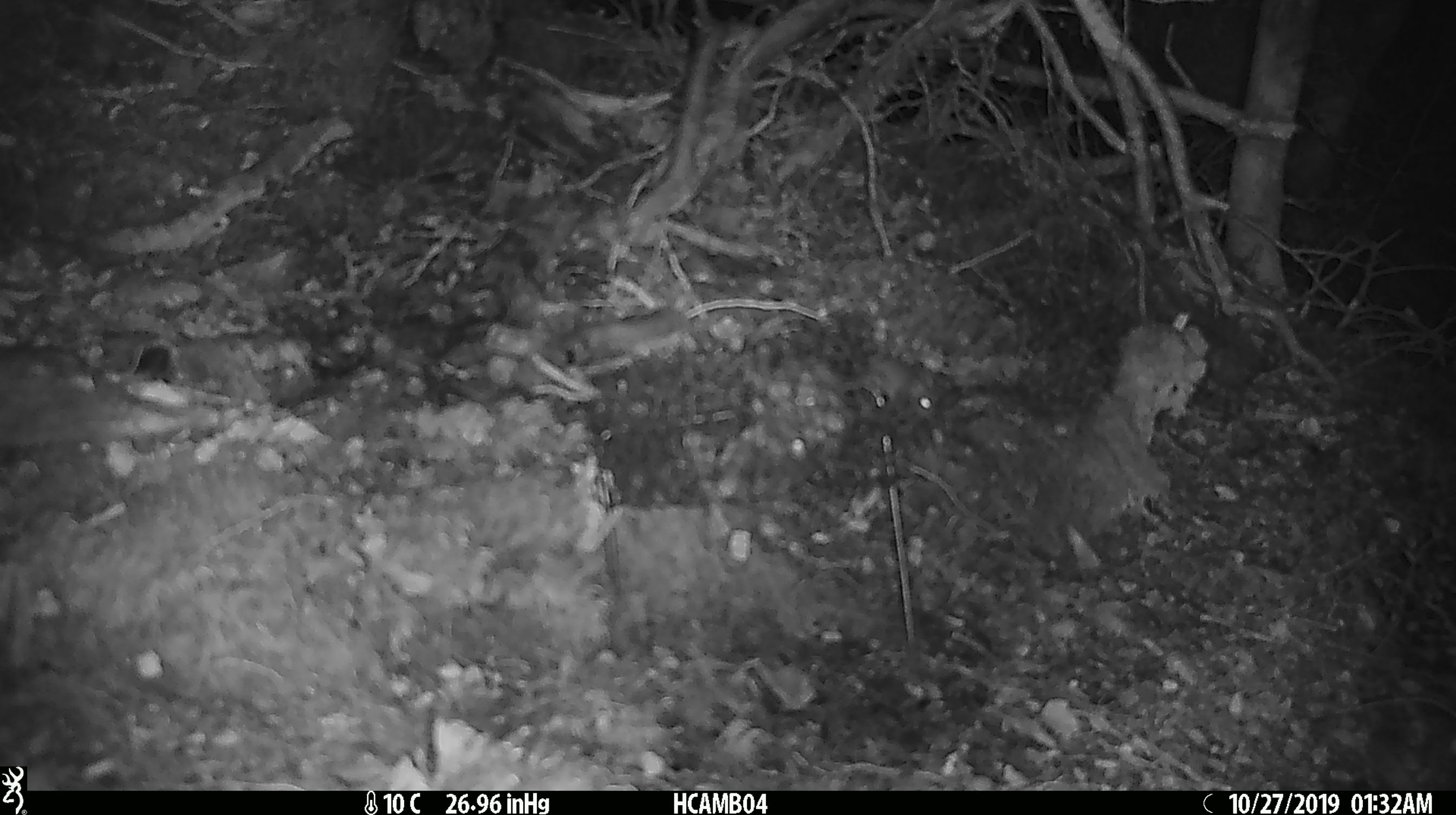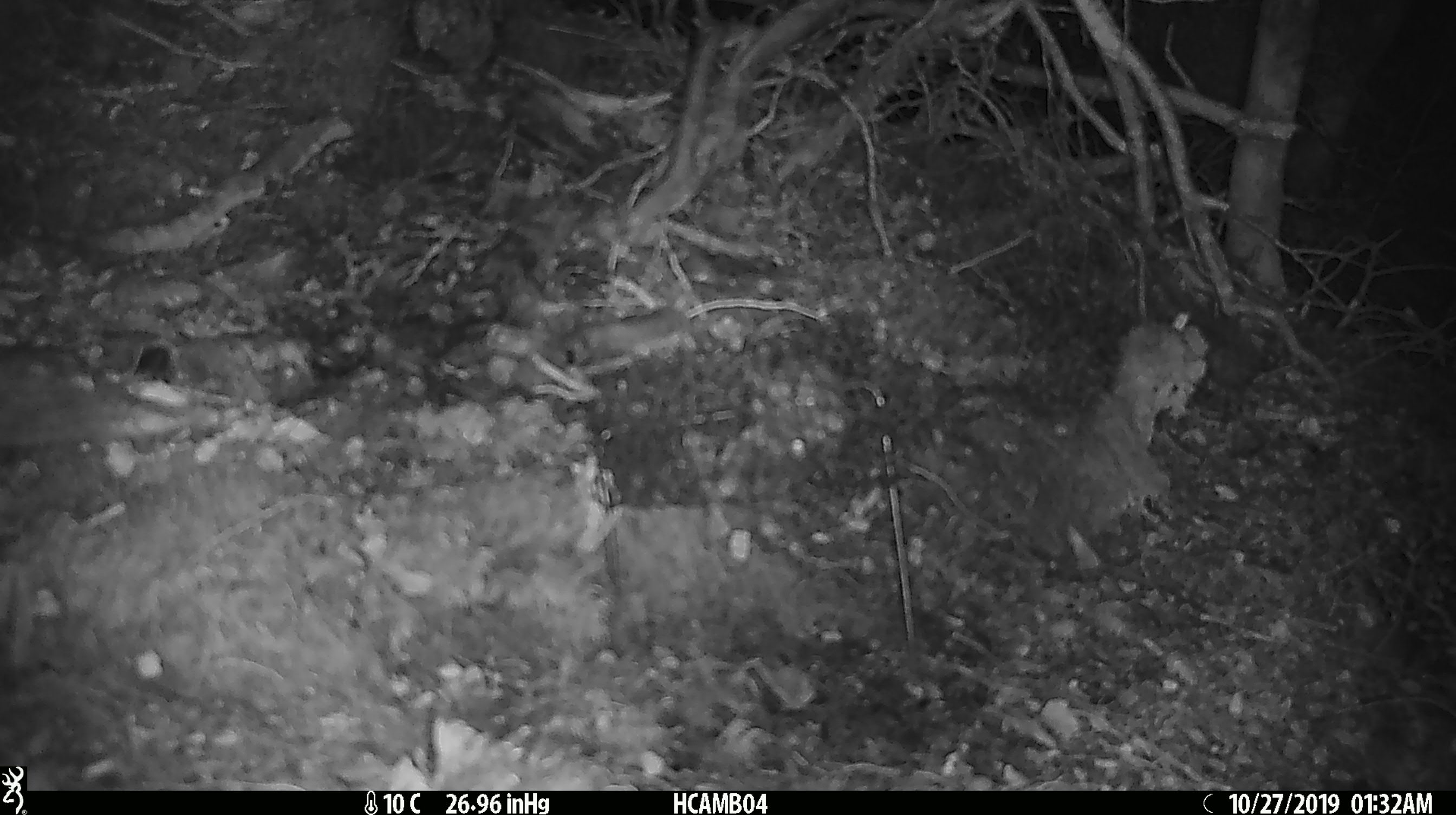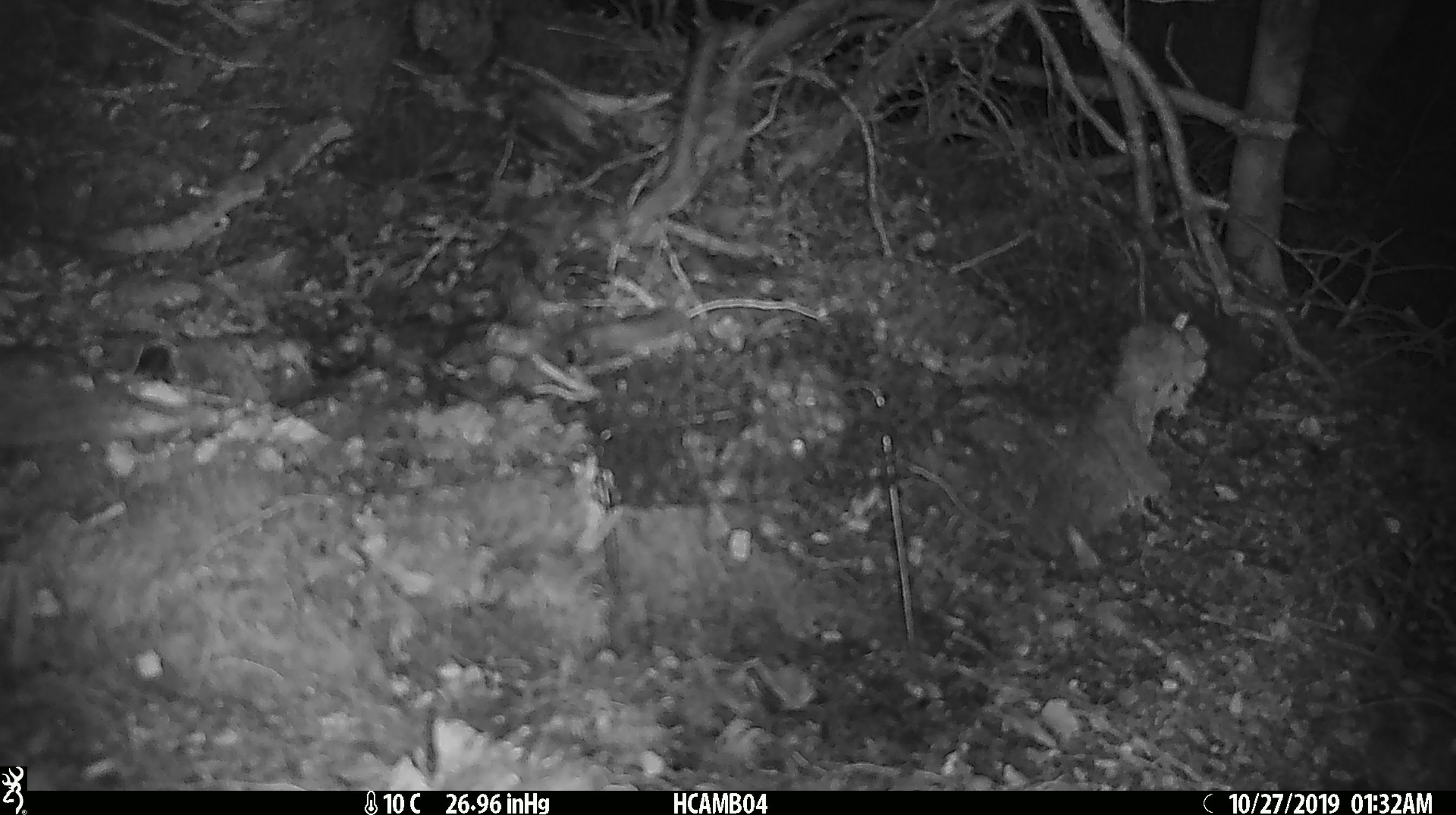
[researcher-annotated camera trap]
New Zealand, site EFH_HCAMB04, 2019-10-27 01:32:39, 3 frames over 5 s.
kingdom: Animalia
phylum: Chordata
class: Mammalia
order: Rodentia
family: Muridae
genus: Mus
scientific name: Mus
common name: mouse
Mouse (Mus).